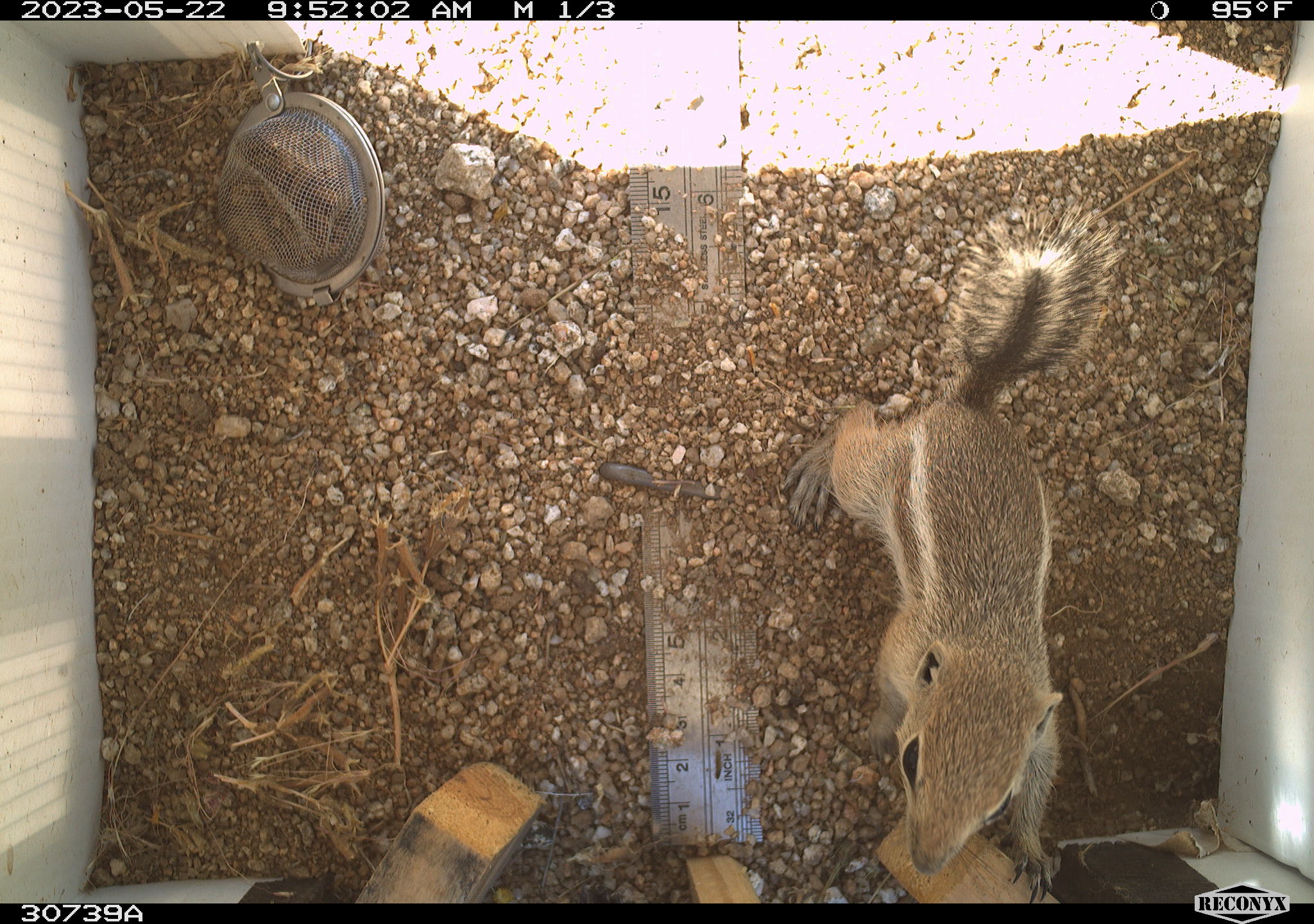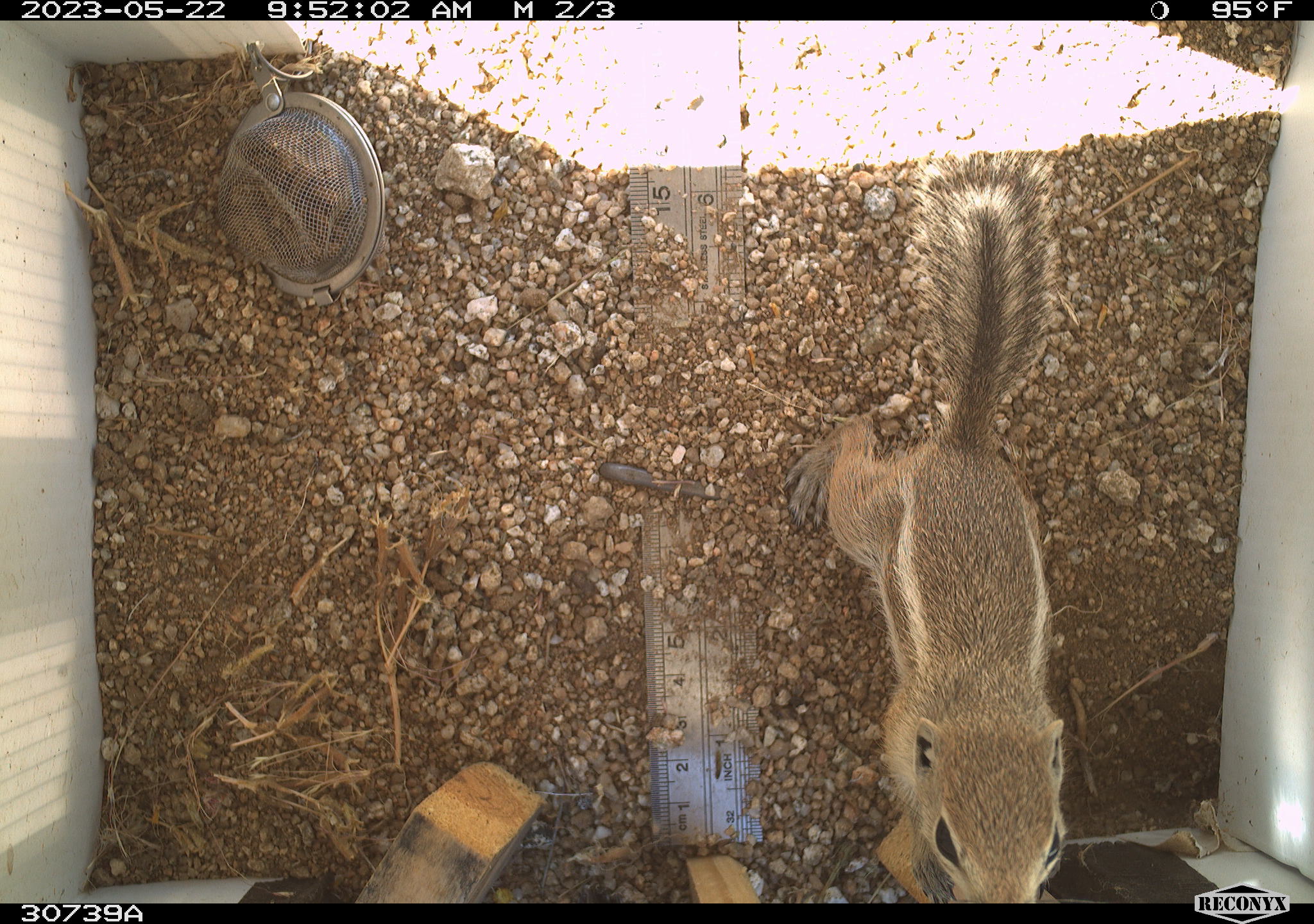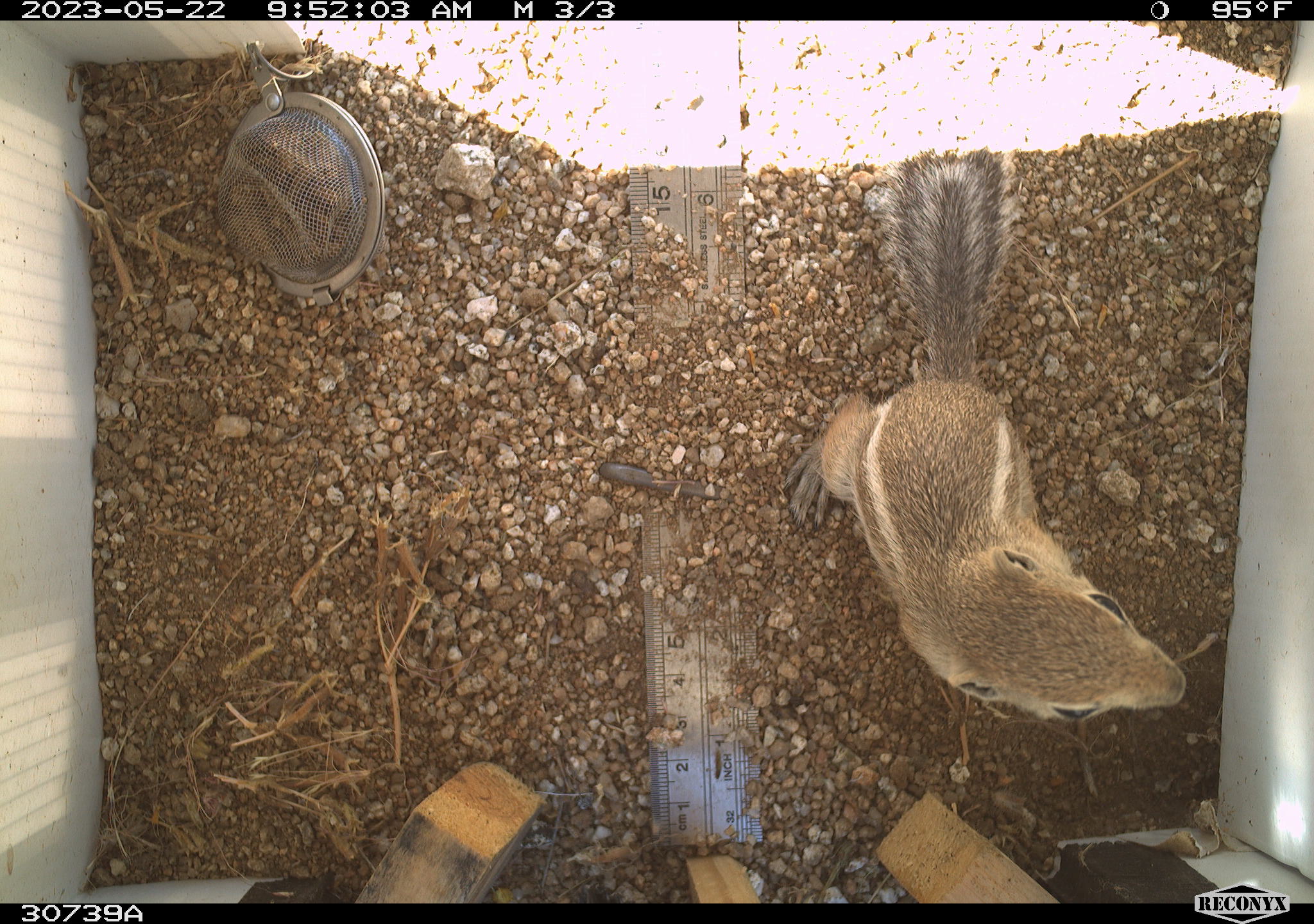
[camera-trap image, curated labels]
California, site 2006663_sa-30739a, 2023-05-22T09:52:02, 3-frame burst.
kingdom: Animalia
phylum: Chordata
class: Mammalia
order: Rodentia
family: Sciuridae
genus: Ammospermophilus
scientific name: Ammospermophilus leucurus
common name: white-tailed antelope squirrel